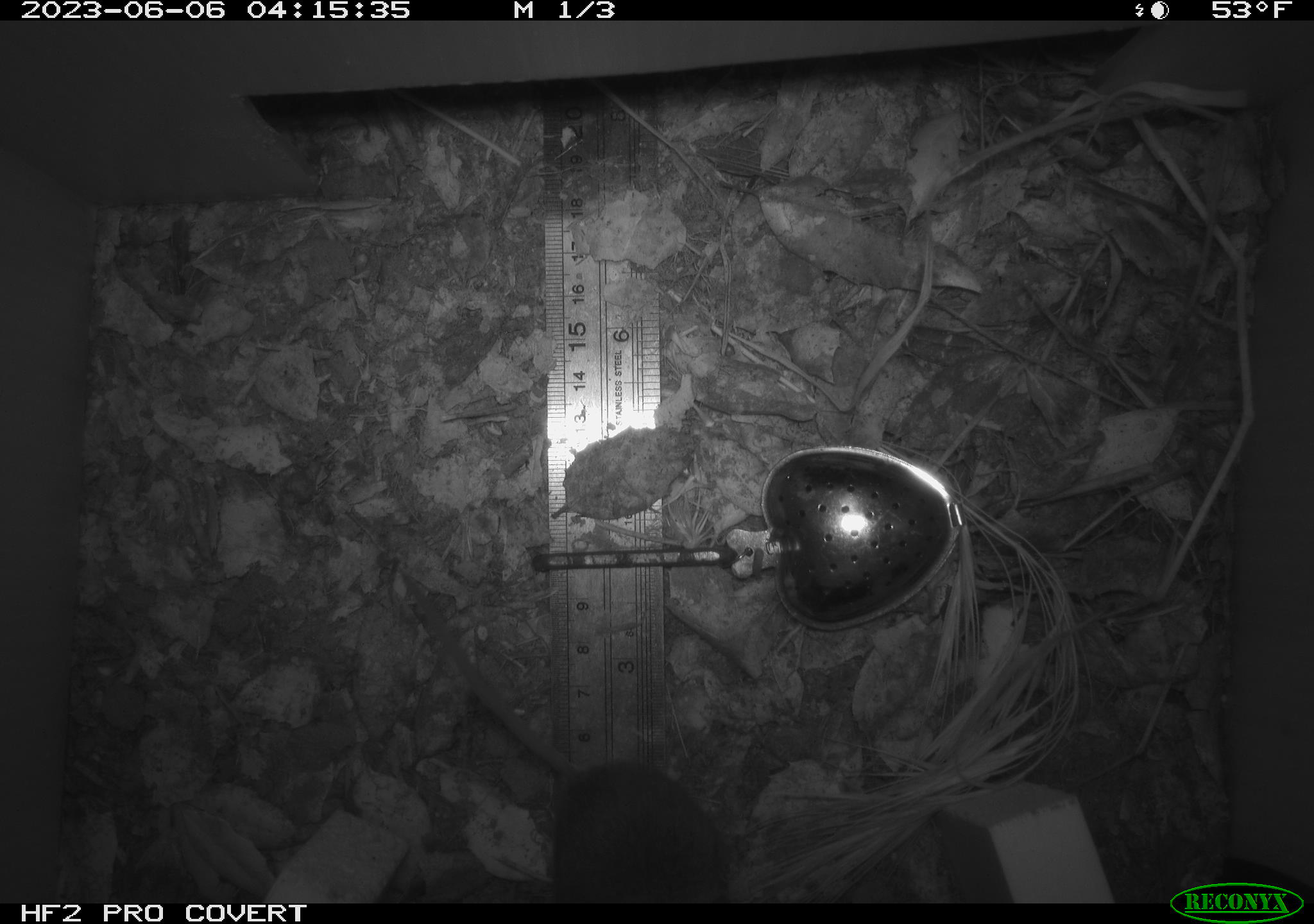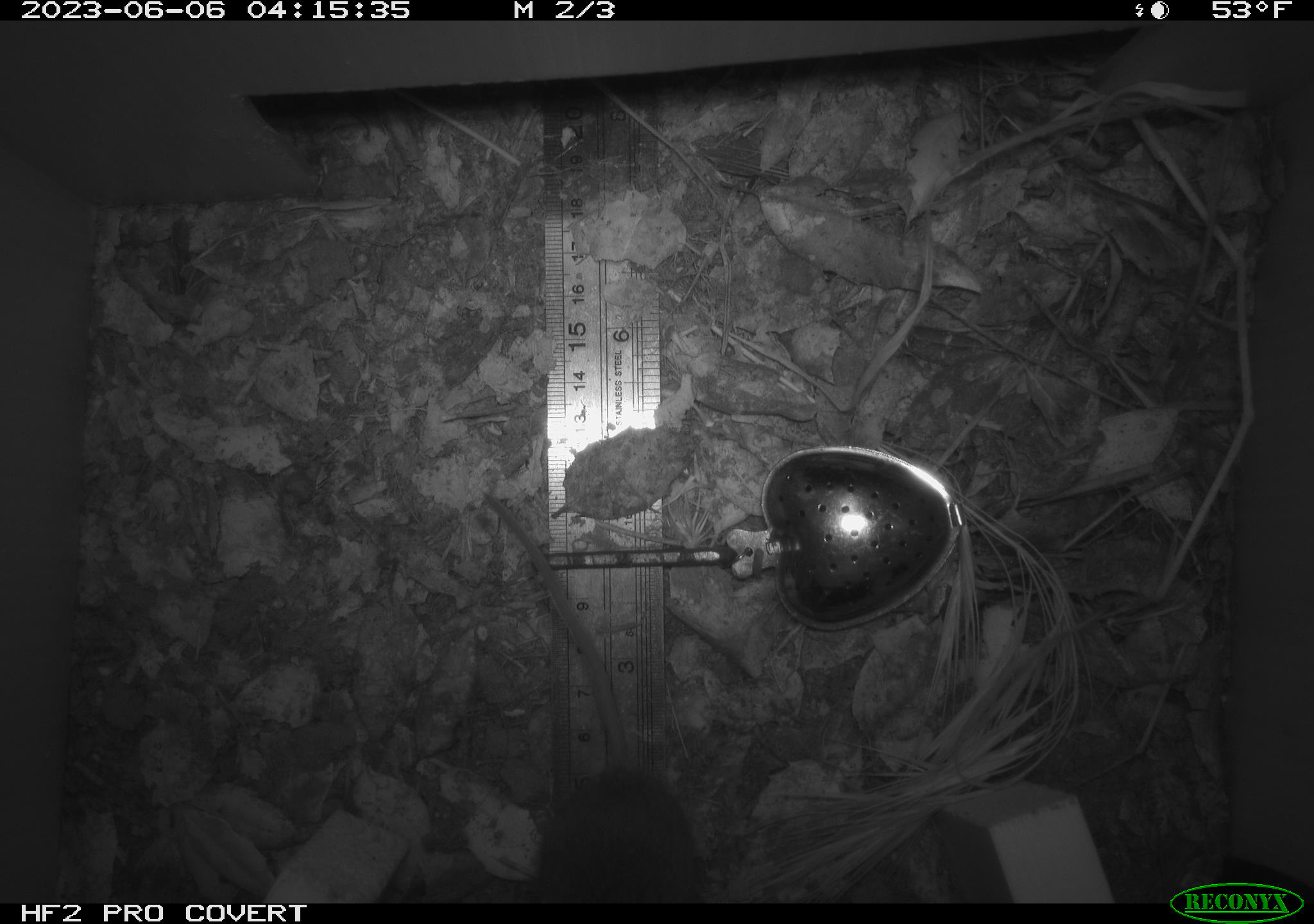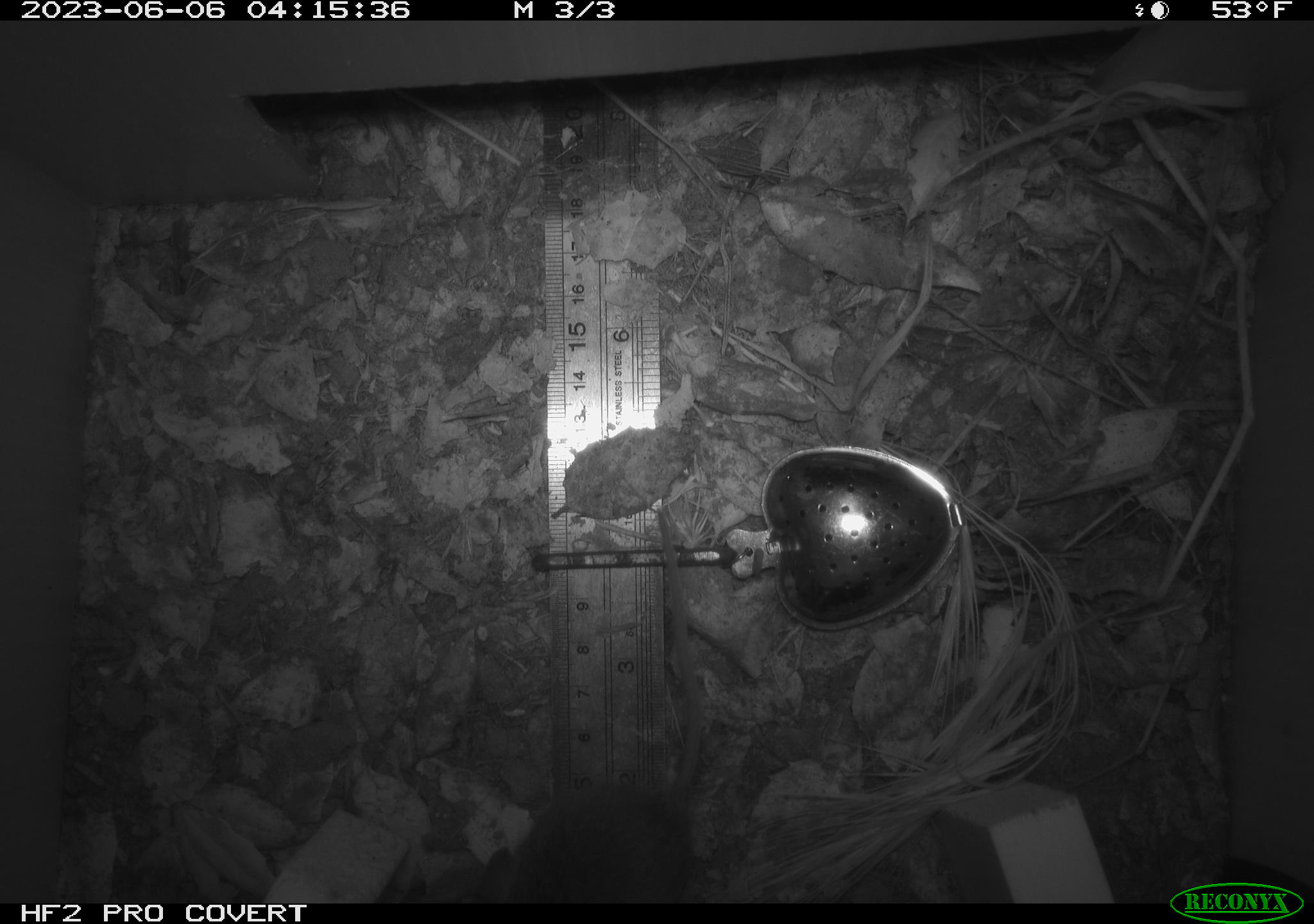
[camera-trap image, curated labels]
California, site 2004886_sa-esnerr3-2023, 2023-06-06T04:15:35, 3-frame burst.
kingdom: Animalia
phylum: Chordata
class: Mammalia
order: Rodentia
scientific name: Rodentia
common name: mouse species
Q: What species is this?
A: Mouse species (Rodentia).